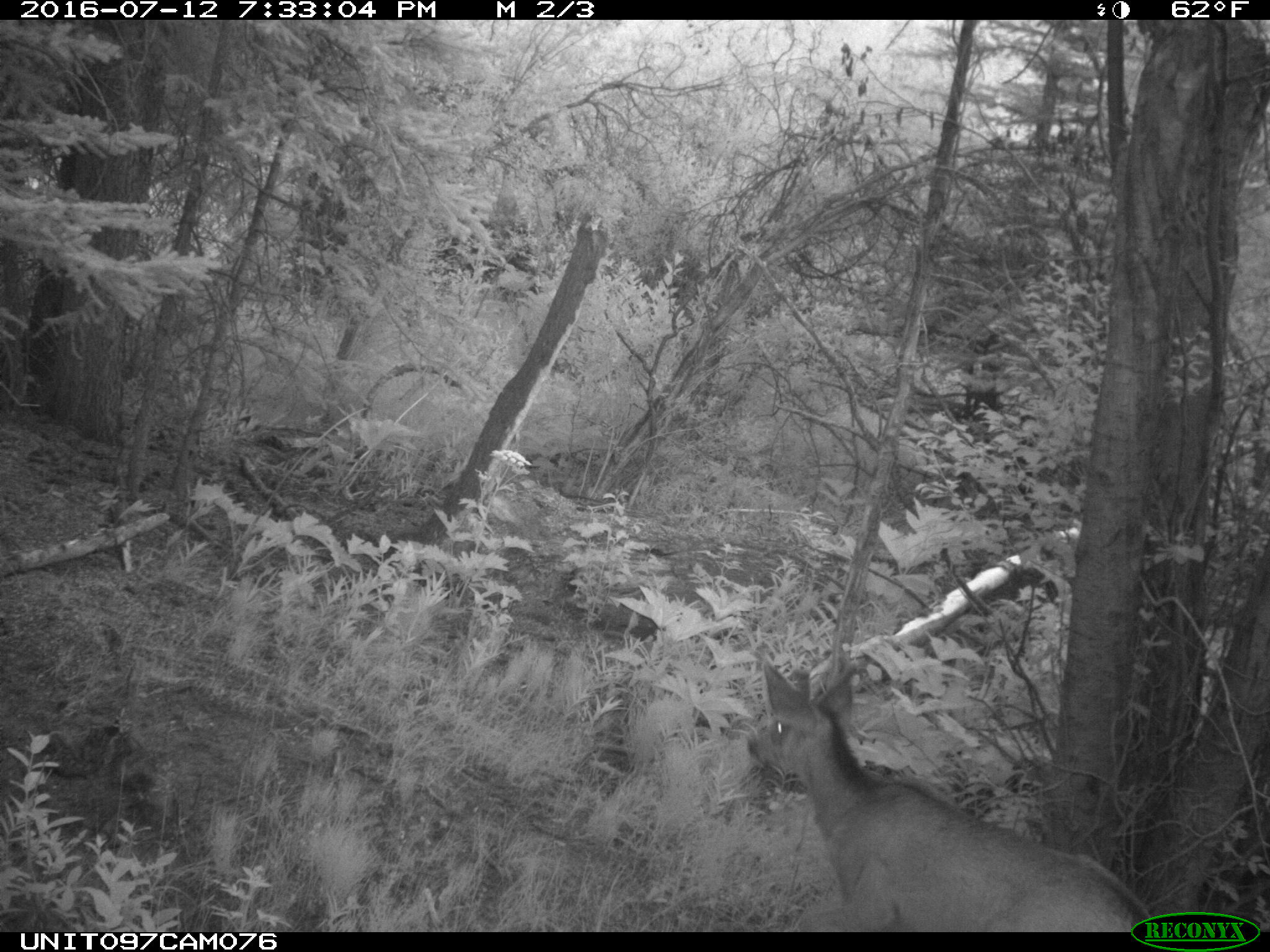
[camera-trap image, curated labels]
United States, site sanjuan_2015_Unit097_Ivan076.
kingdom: Animalia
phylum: Chordata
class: Mammalia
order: Artiodactyla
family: Cervidae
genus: Odocoileus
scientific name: Odocoileus hemionus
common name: mule deer